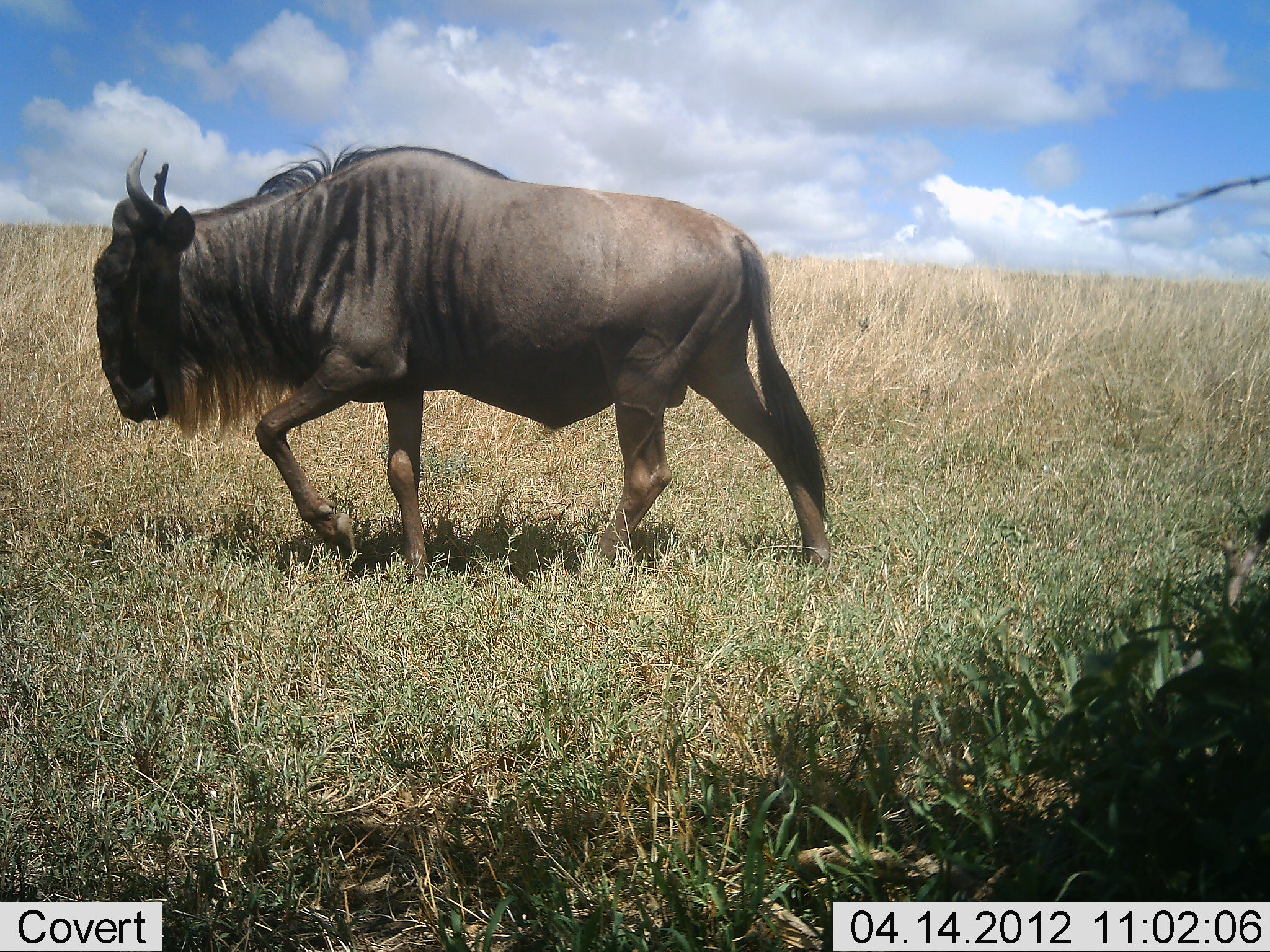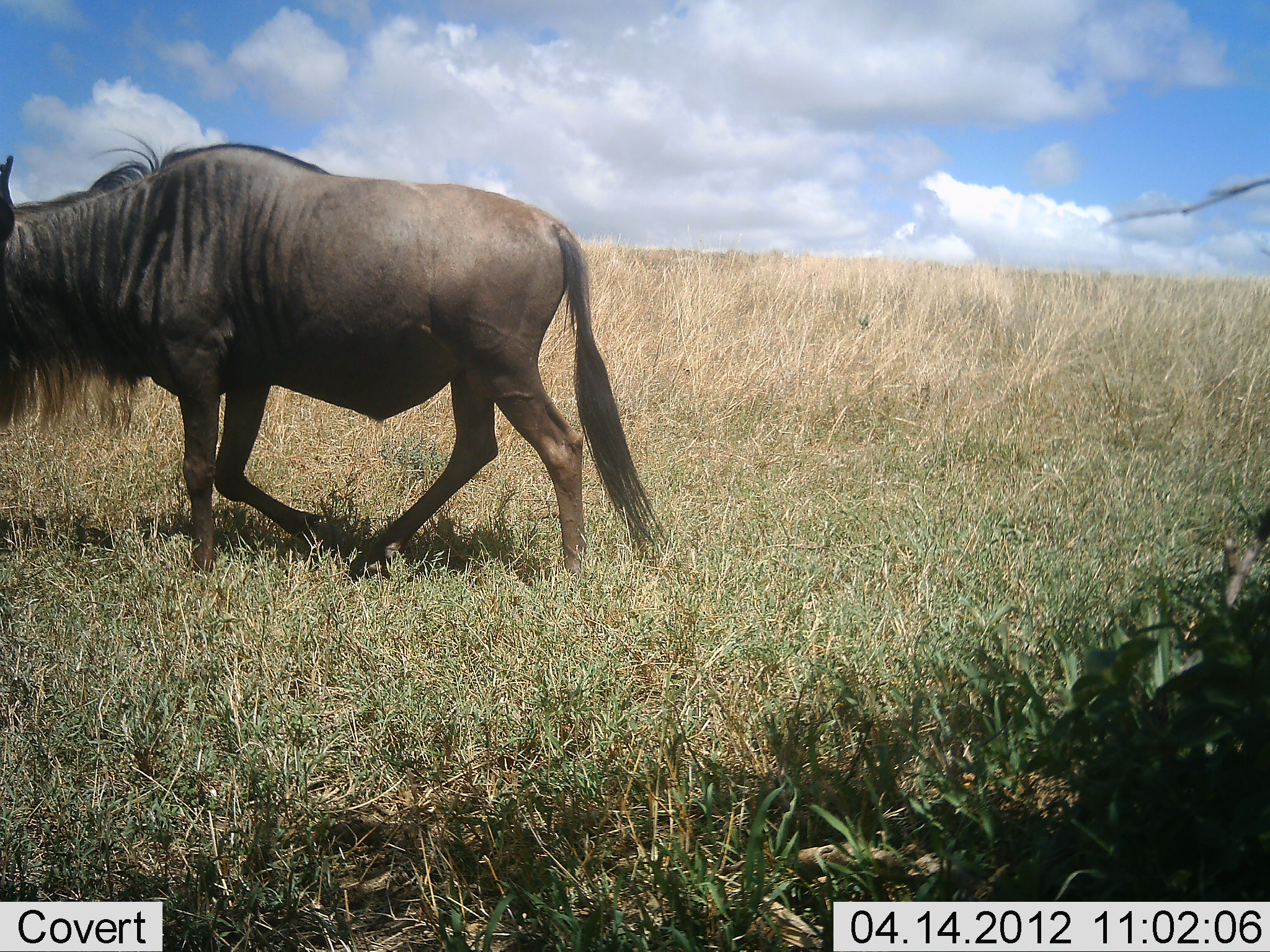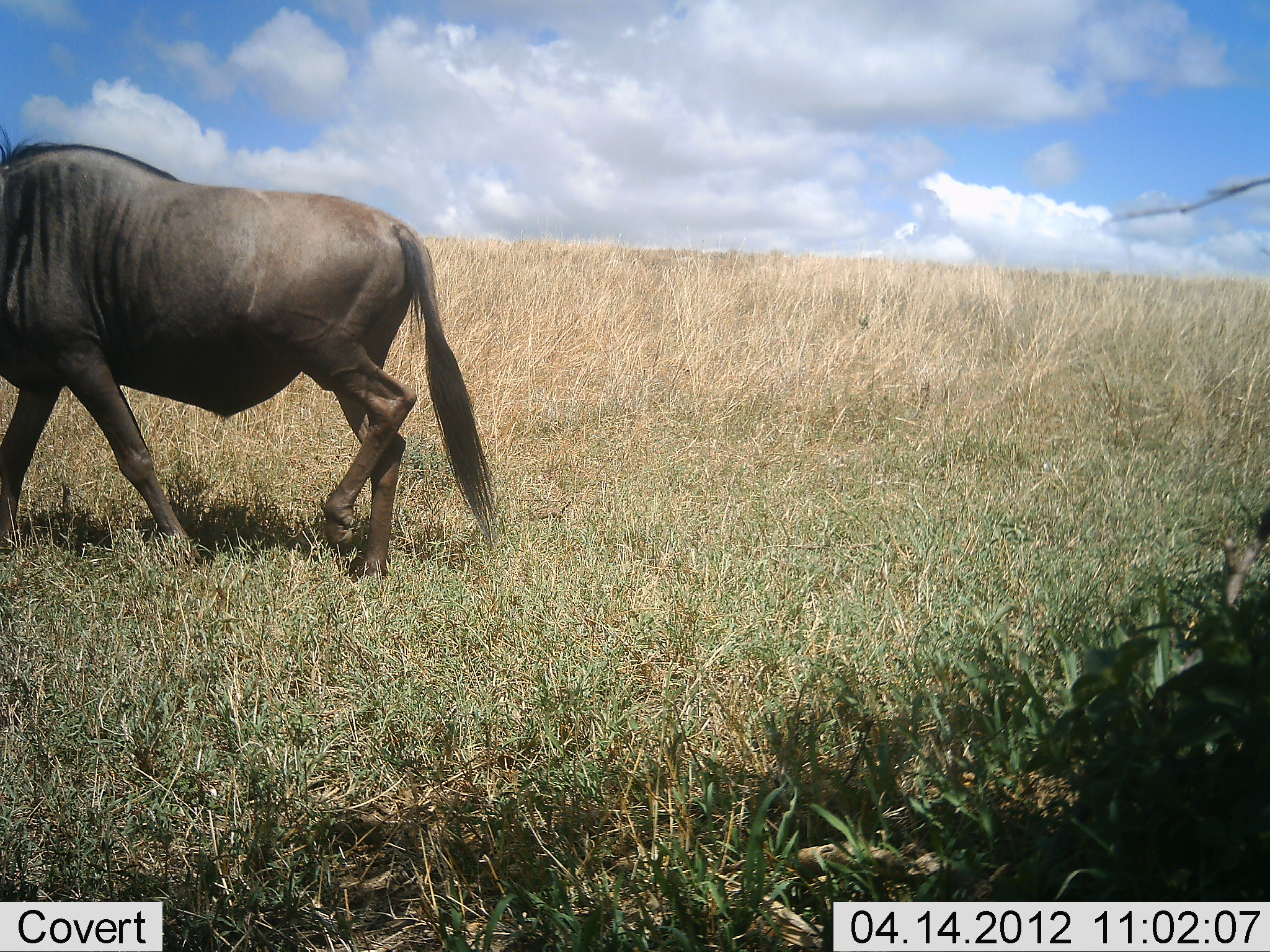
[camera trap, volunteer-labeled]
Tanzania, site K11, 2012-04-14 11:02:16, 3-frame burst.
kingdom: Animalia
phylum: Chordata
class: Mammalia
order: Artiodactyla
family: Bovidae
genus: Connochaetes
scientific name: Connochaetes taurinus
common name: blue wildebeest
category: wildebeest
Wildebeest (blue wildebeest) (Connochaetes taurinus), count 1. Behavior (volunteer vote fractions): standing 3%, resting 0%, moving 100%, interacting 0%. Young present (vote fraction): 0%. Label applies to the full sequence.